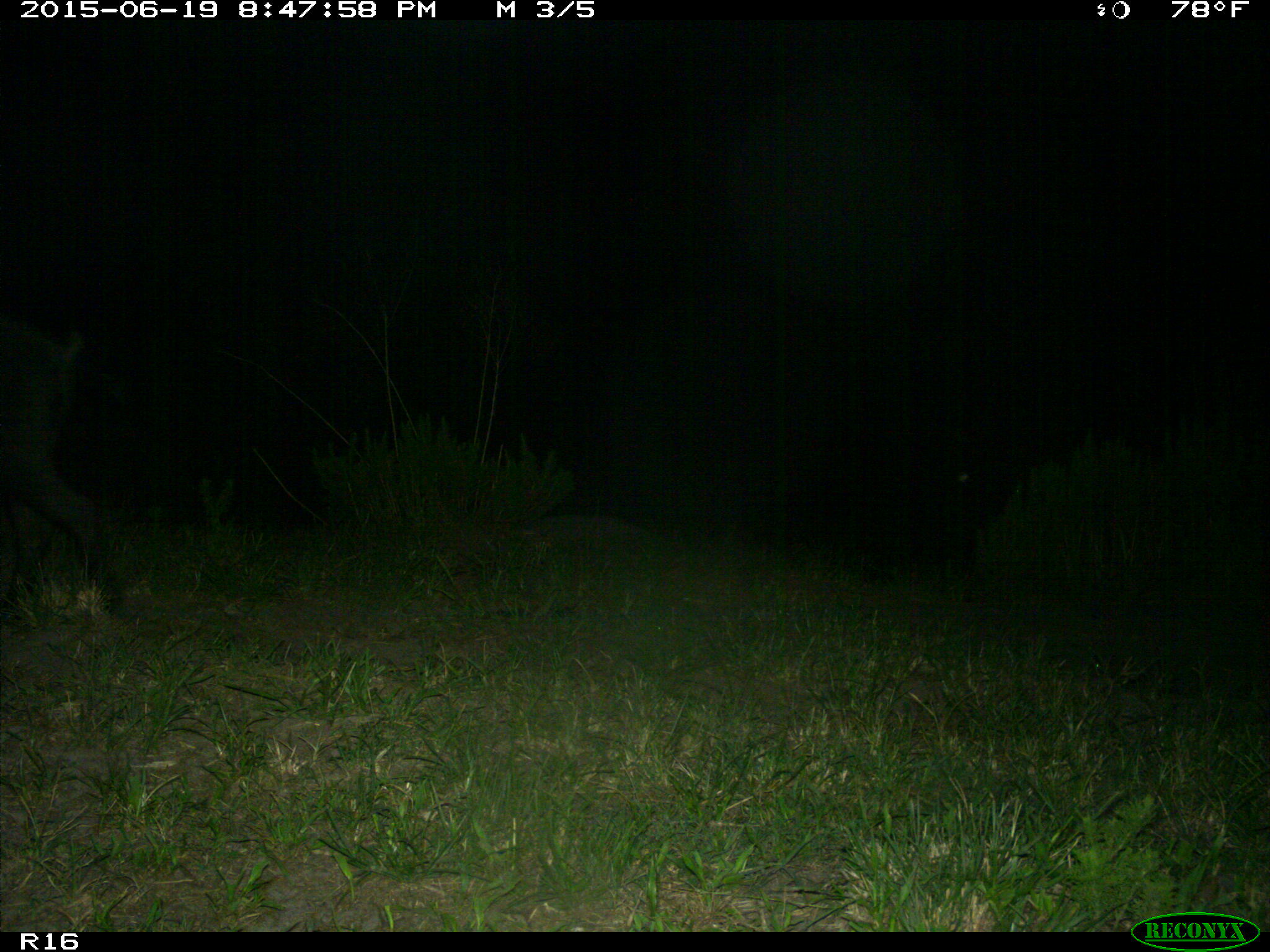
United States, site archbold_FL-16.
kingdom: Animalia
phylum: Chordata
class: Mammalia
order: Artiodactyla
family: Suidae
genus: Sus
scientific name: Sus scrofa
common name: wild boar